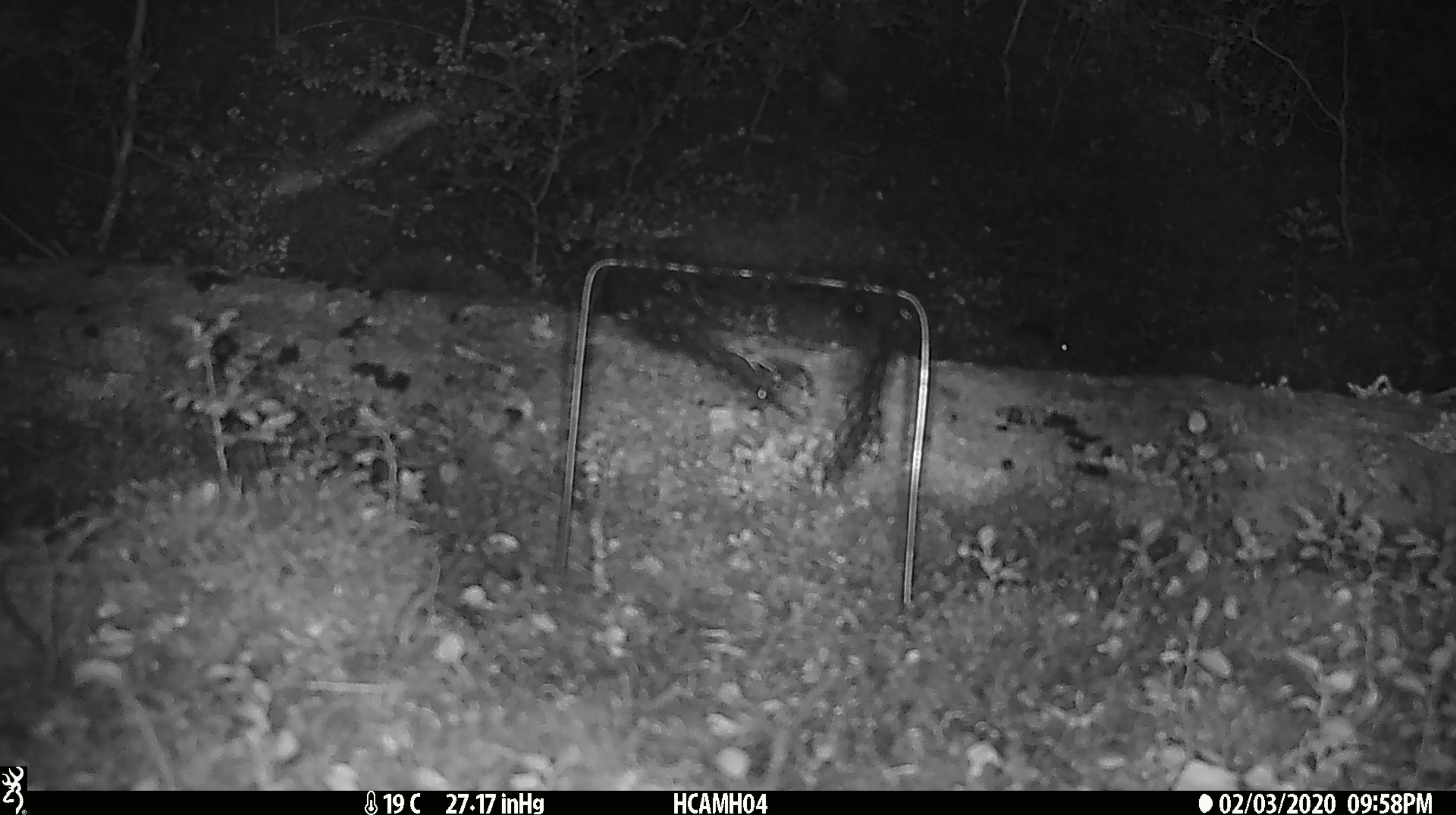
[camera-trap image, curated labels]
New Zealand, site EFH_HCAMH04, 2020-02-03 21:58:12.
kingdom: Animalia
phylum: Chordata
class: Mammalia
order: Rodentia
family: Muridae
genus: Mus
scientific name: Mus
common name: mouse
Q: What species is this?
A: Mouse (Mus).